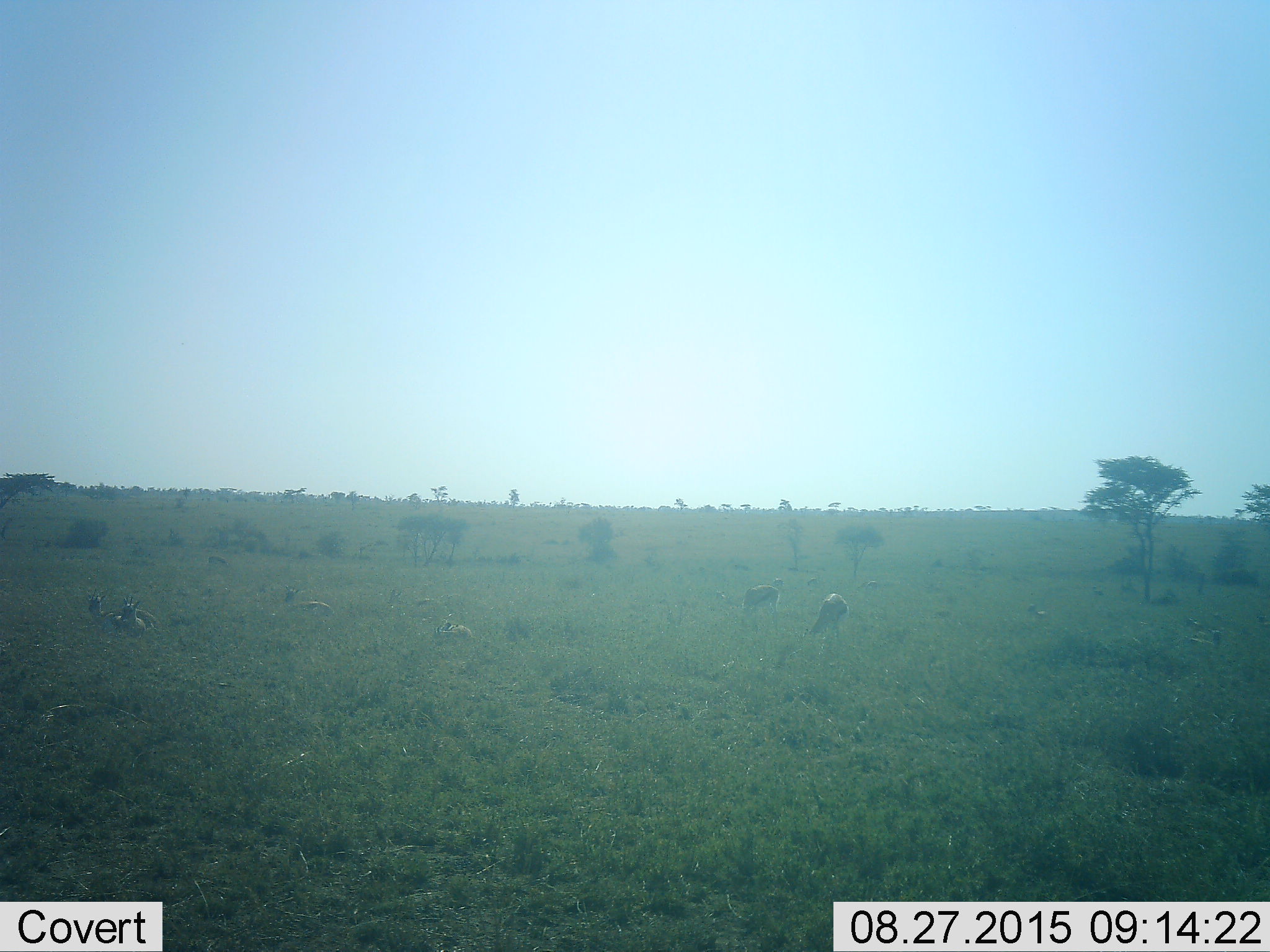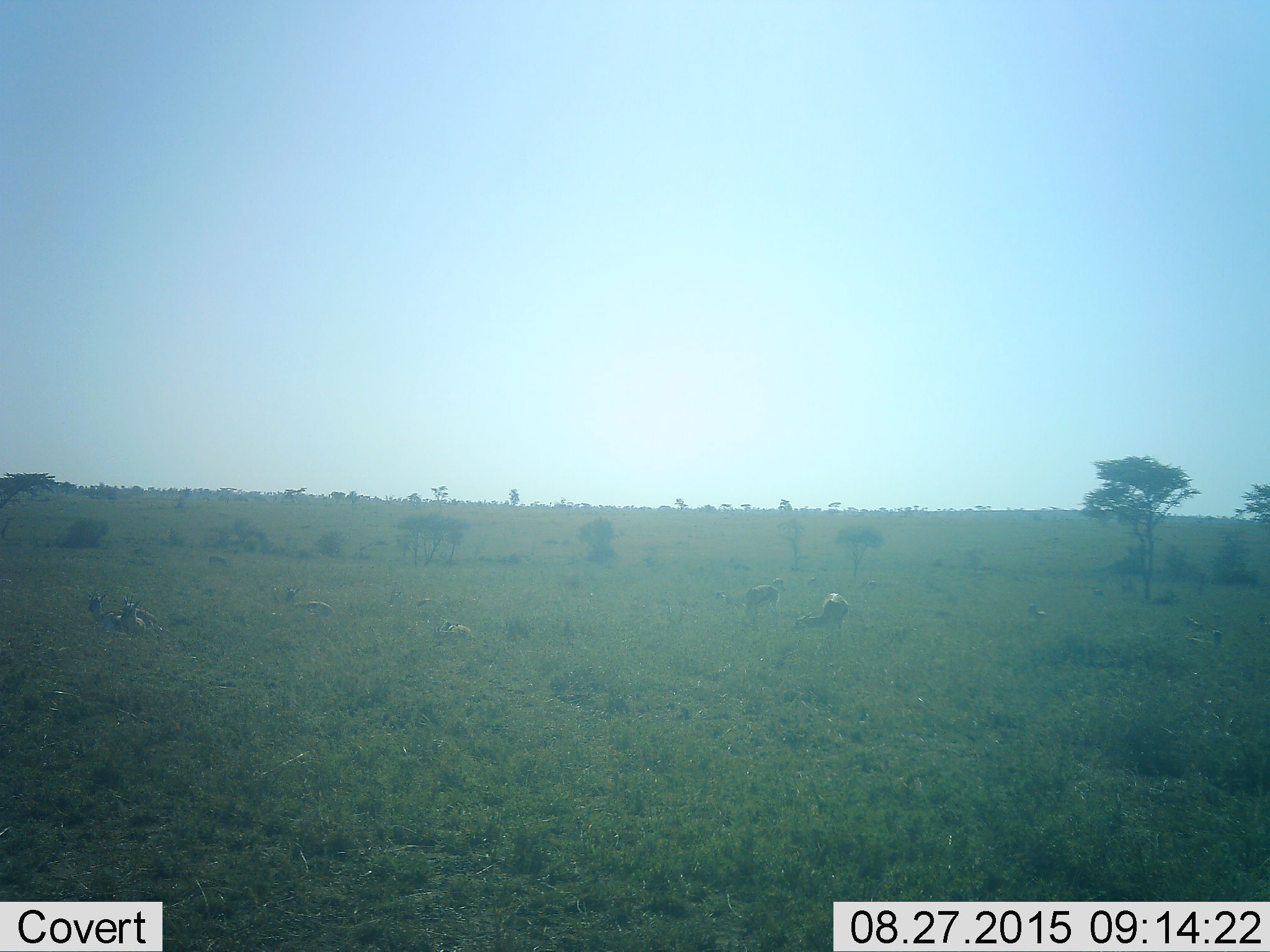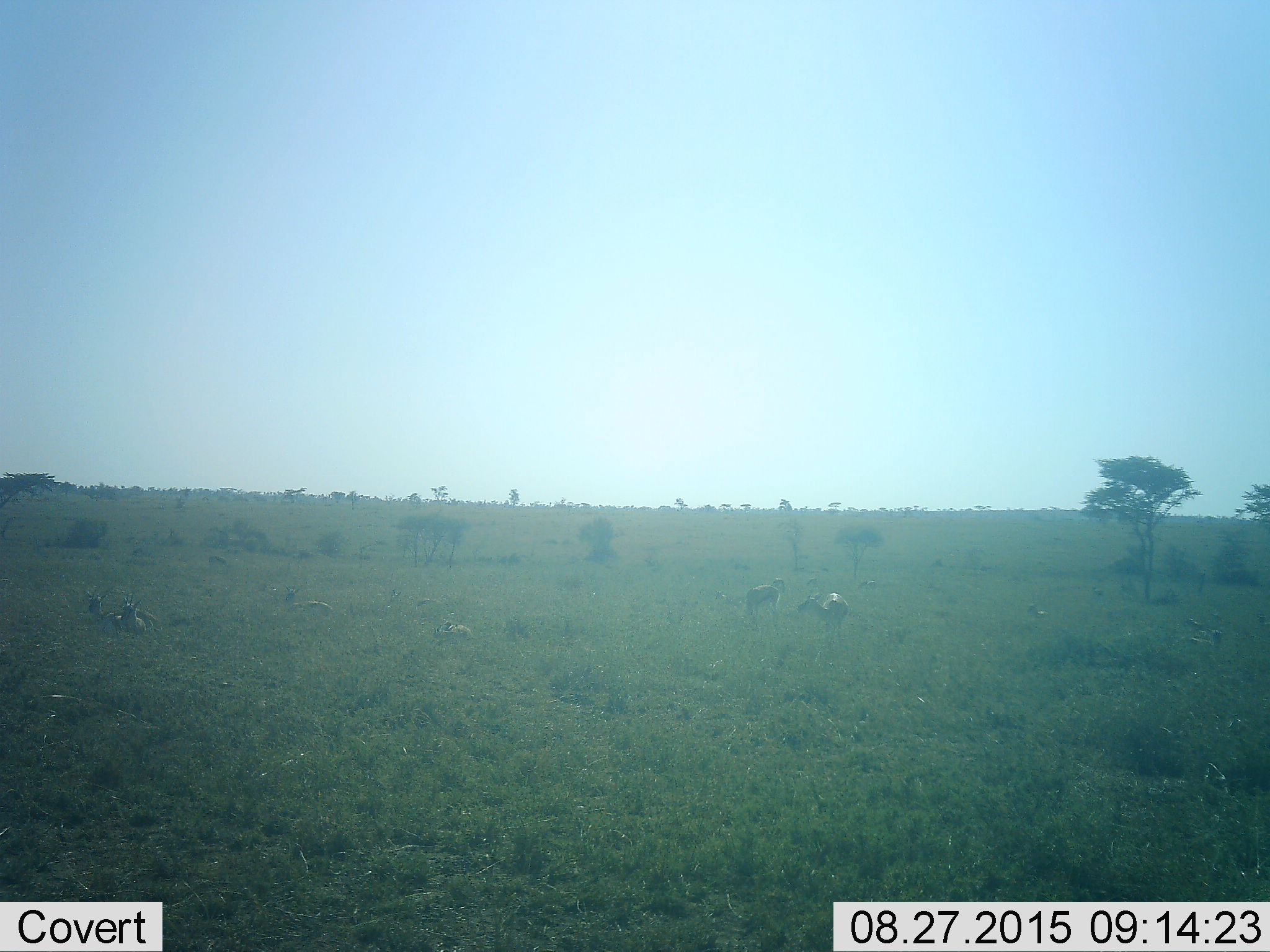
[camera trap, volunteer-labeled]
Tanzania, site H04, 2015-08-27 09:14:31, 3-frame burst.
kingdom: Animalia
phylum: Chordata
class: Mammalia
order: Artiodactyla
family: Bovidae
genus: Eudorcas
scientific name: Eudorcas thomsonii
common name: thomson's gazelle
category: gazellethomsons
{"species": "gazellethomsons (thomson's gazelle) (Eudorcas thomsonii)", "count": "11-50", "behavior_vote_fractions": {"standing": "20%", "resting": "100%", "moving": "0%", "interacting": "0%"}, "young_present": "0%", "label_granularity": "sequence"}